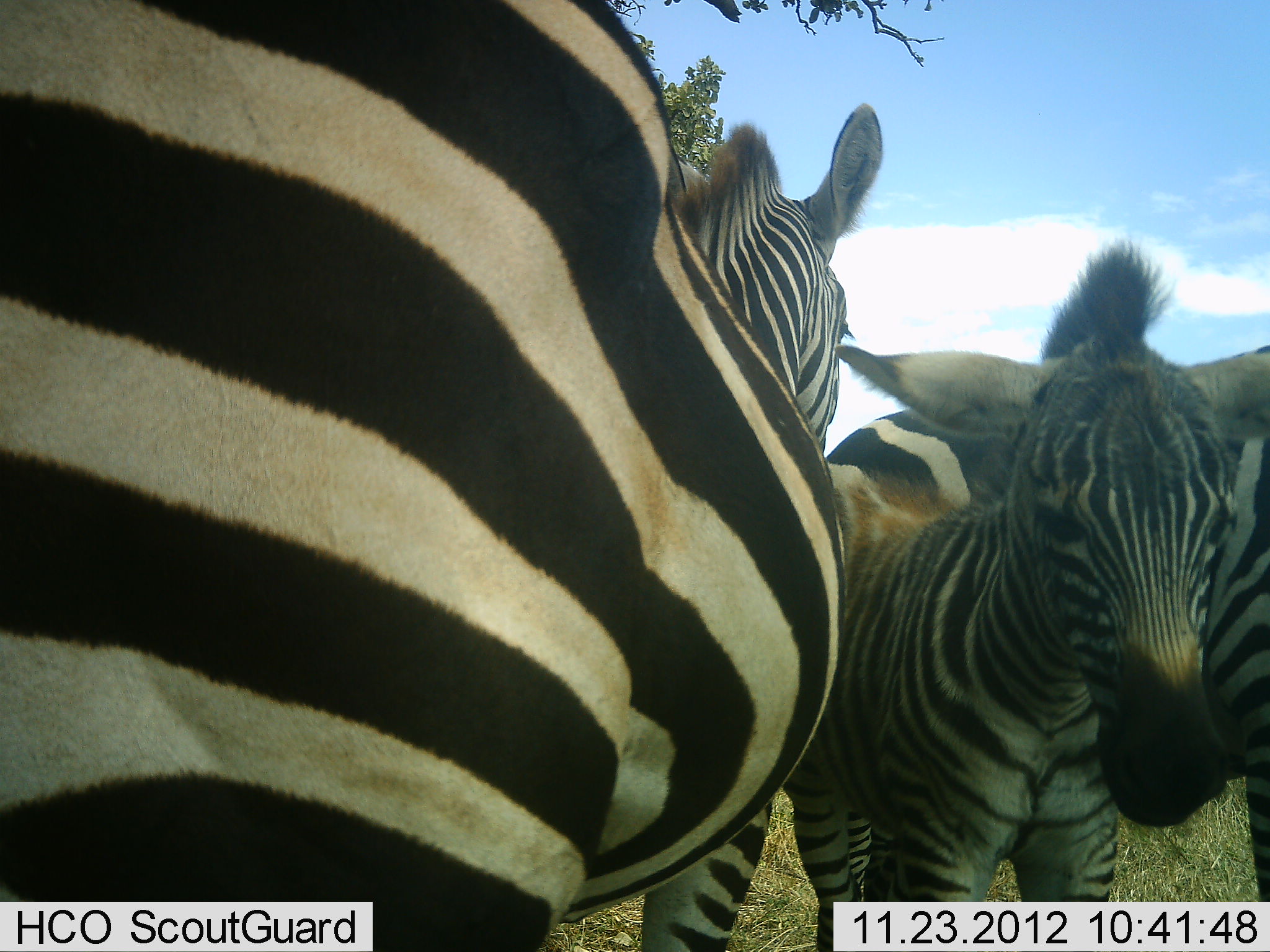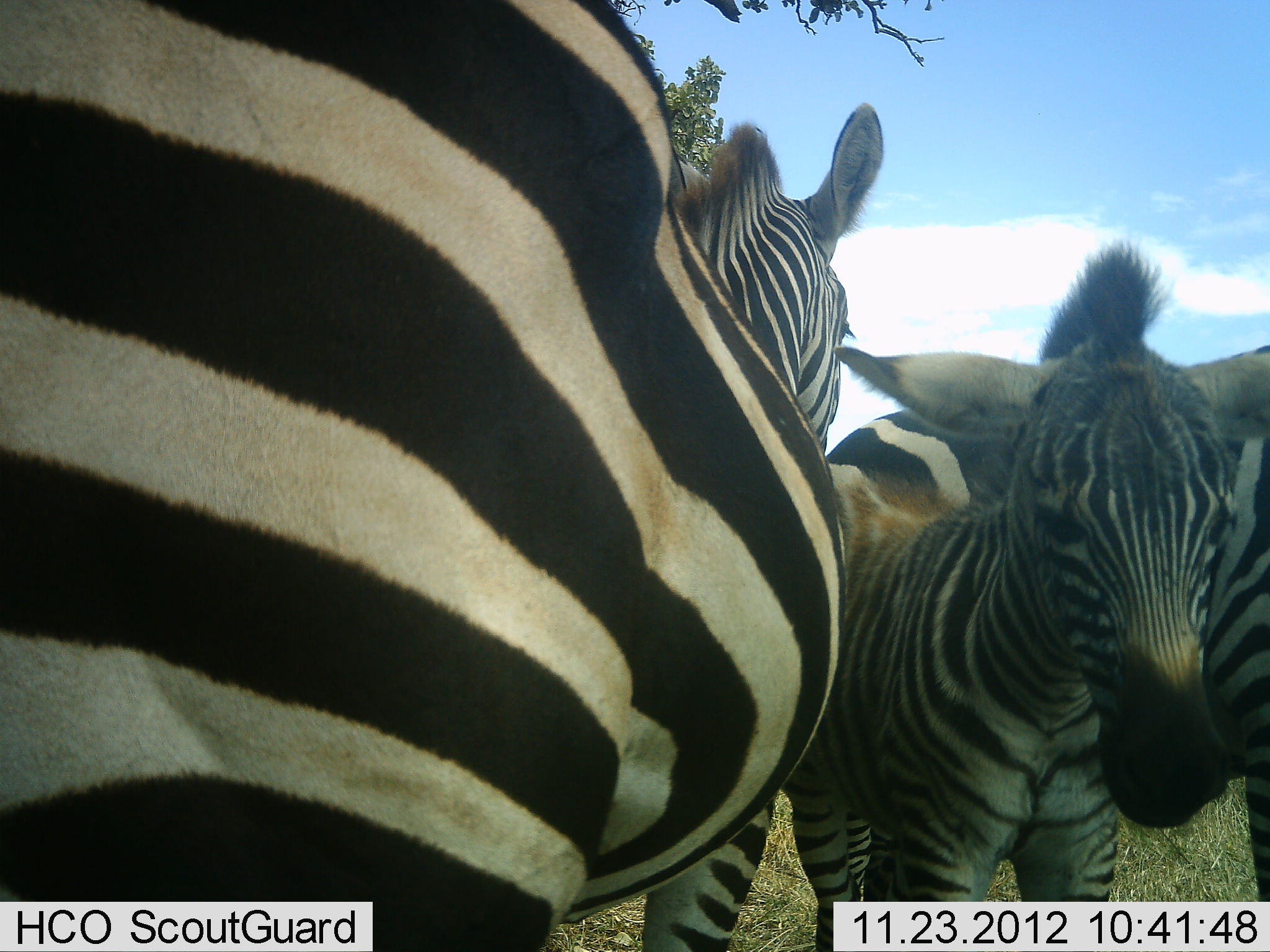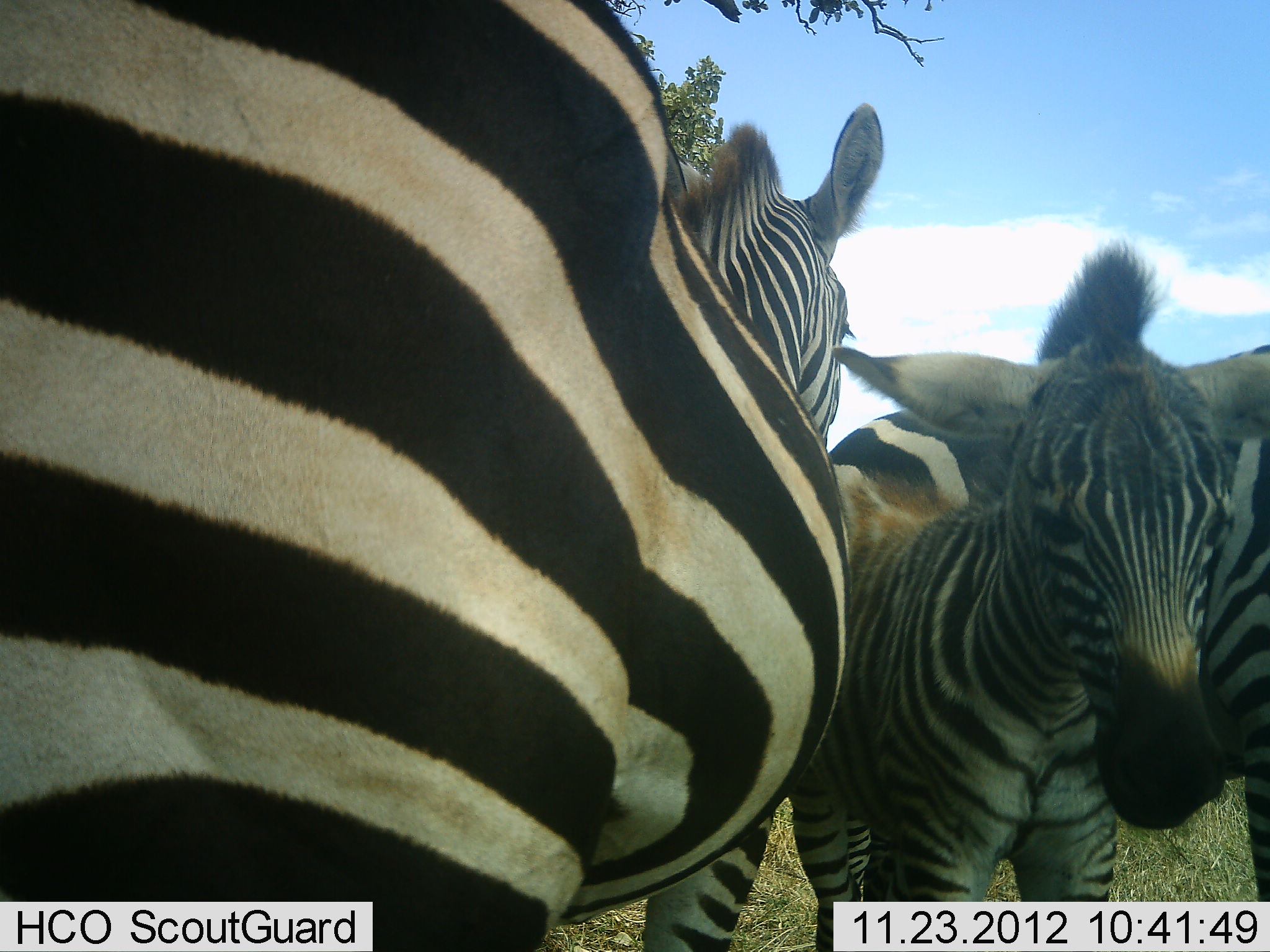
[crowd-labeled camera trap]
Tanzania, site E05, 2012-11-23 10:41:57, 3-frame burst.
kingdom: Animalia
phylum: Chordata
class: Mammalia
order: Perissodactyla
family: Equidae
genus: Equus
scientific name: Equus quagga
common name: plains zebra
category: zebra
Zebra (plains zebra) (Equus quagga), count 3. Behavior (volunteer vote fractions): standing 100%, resting 10%, moving 0%, interacting 20%. Young present (vote fraction): 90%. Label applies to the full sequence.